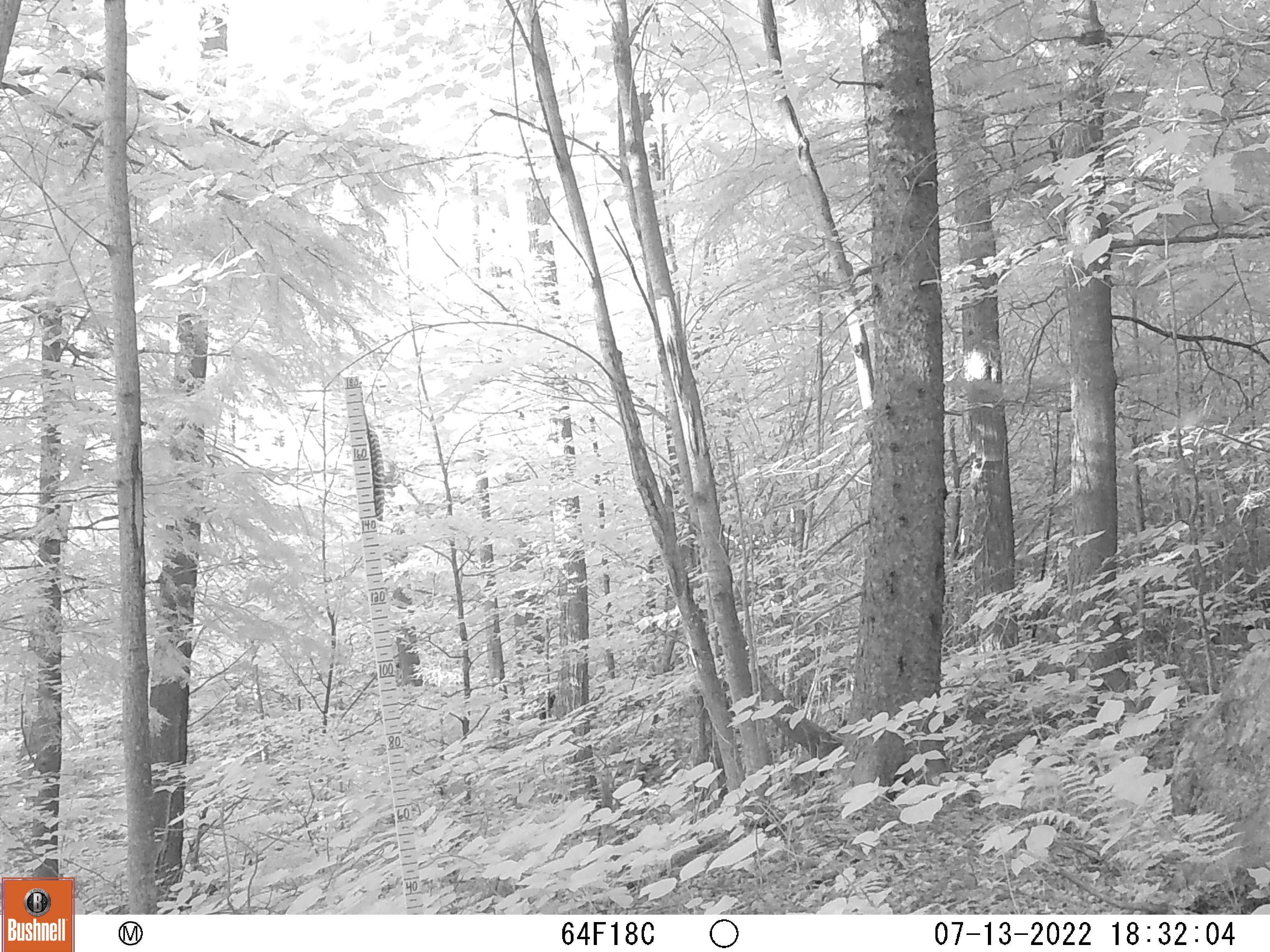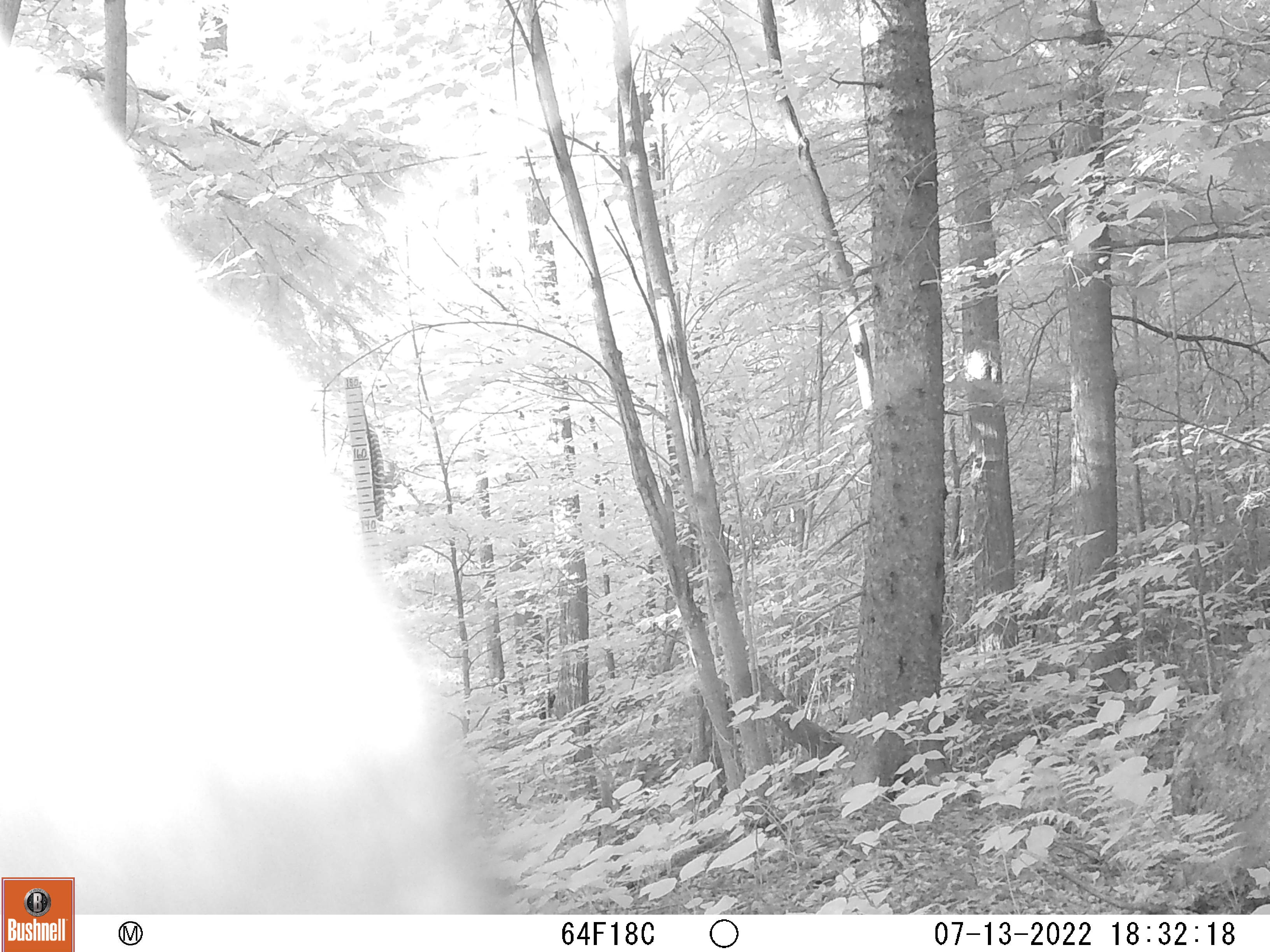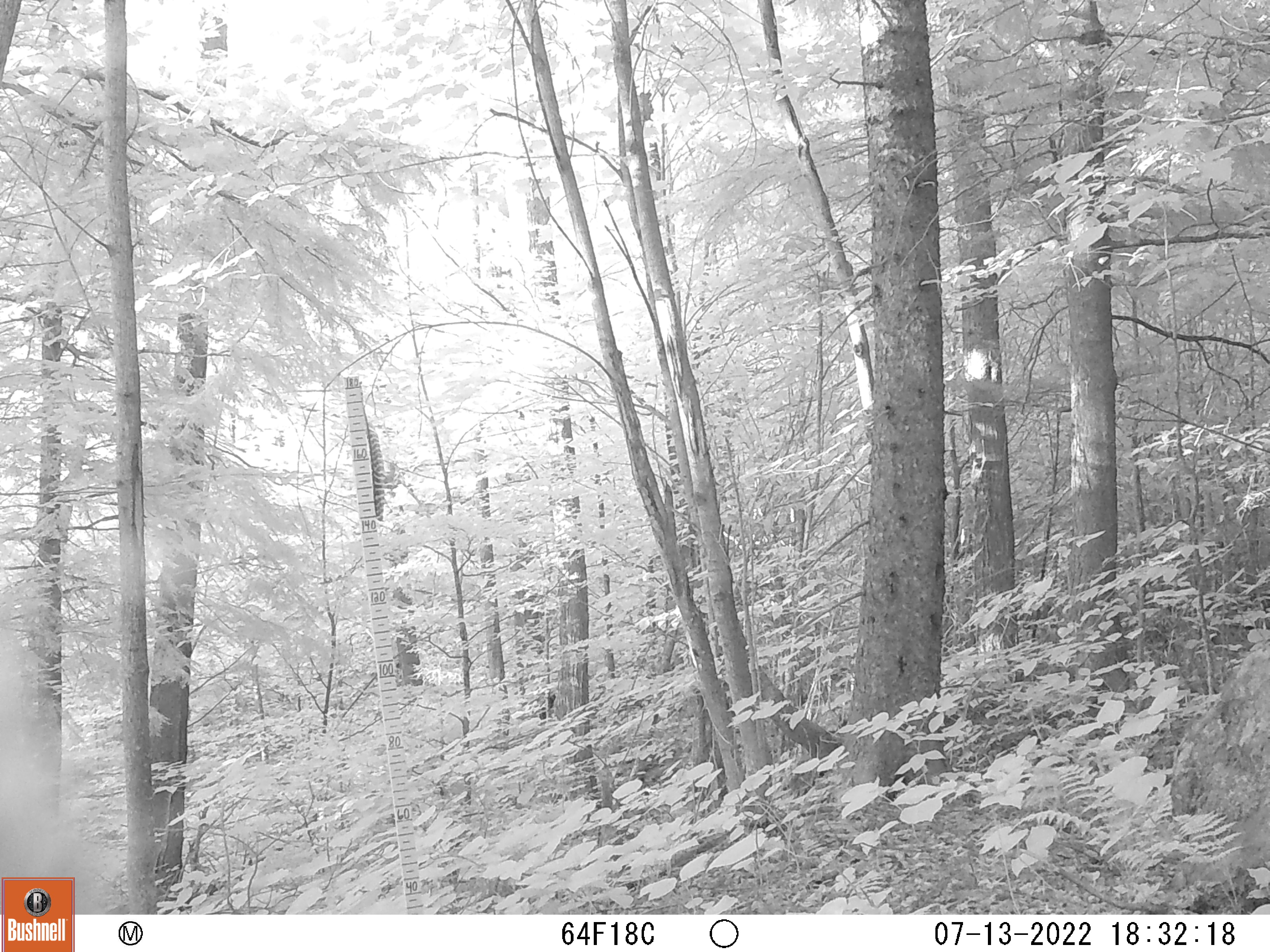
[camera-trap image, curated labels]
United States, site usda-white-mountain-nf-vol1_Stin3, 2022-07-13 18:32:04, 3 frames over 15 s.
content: unidentified animal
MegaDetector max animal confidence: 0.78